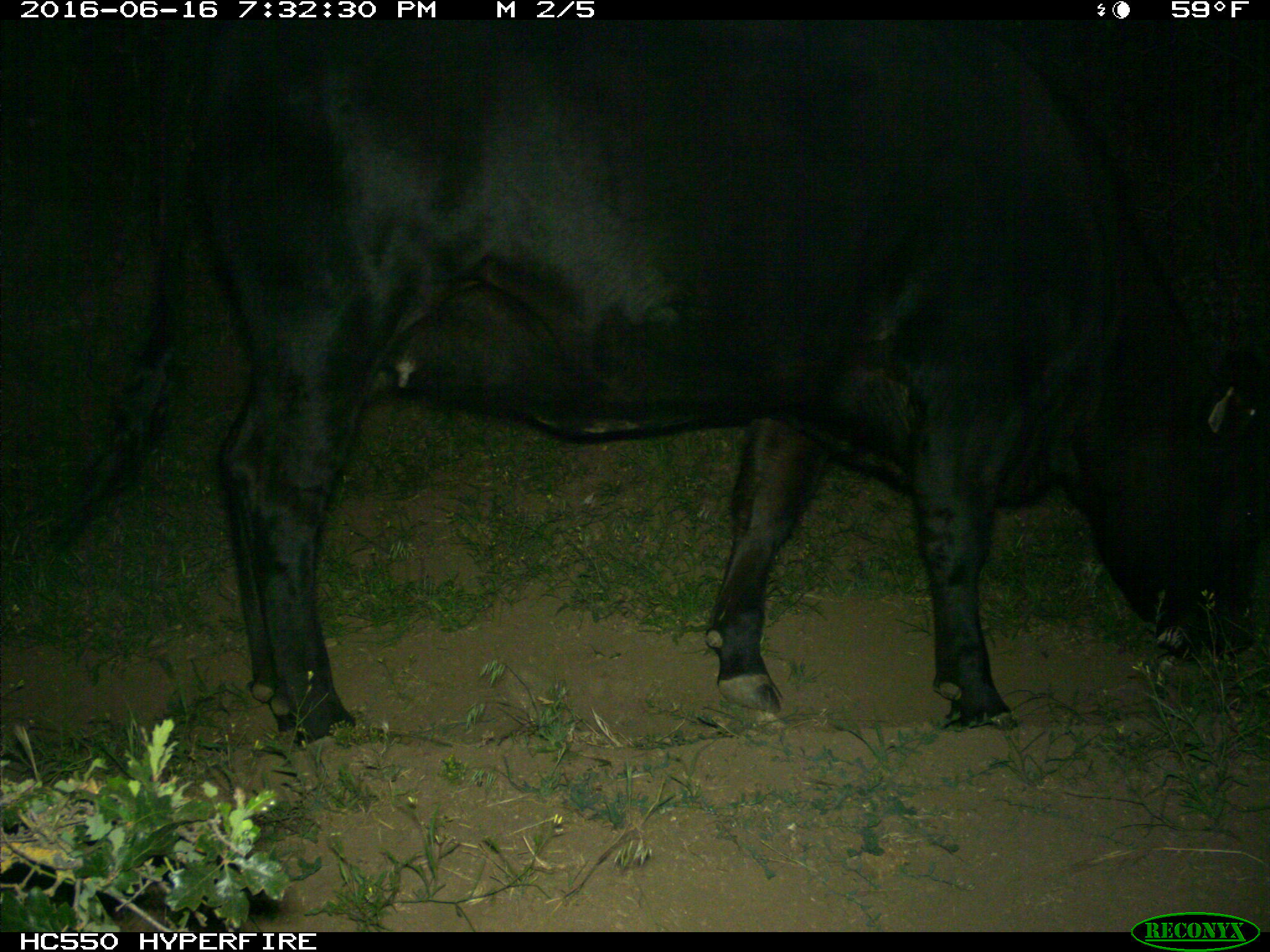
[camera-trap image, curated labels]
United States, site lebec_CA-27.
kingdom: Animalia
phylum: Chordata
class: Mammalia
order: Artiodactyla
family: Bovidae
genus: Bos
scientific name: Bos taurus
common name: domestic cow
Bos taurus (domestic cow).